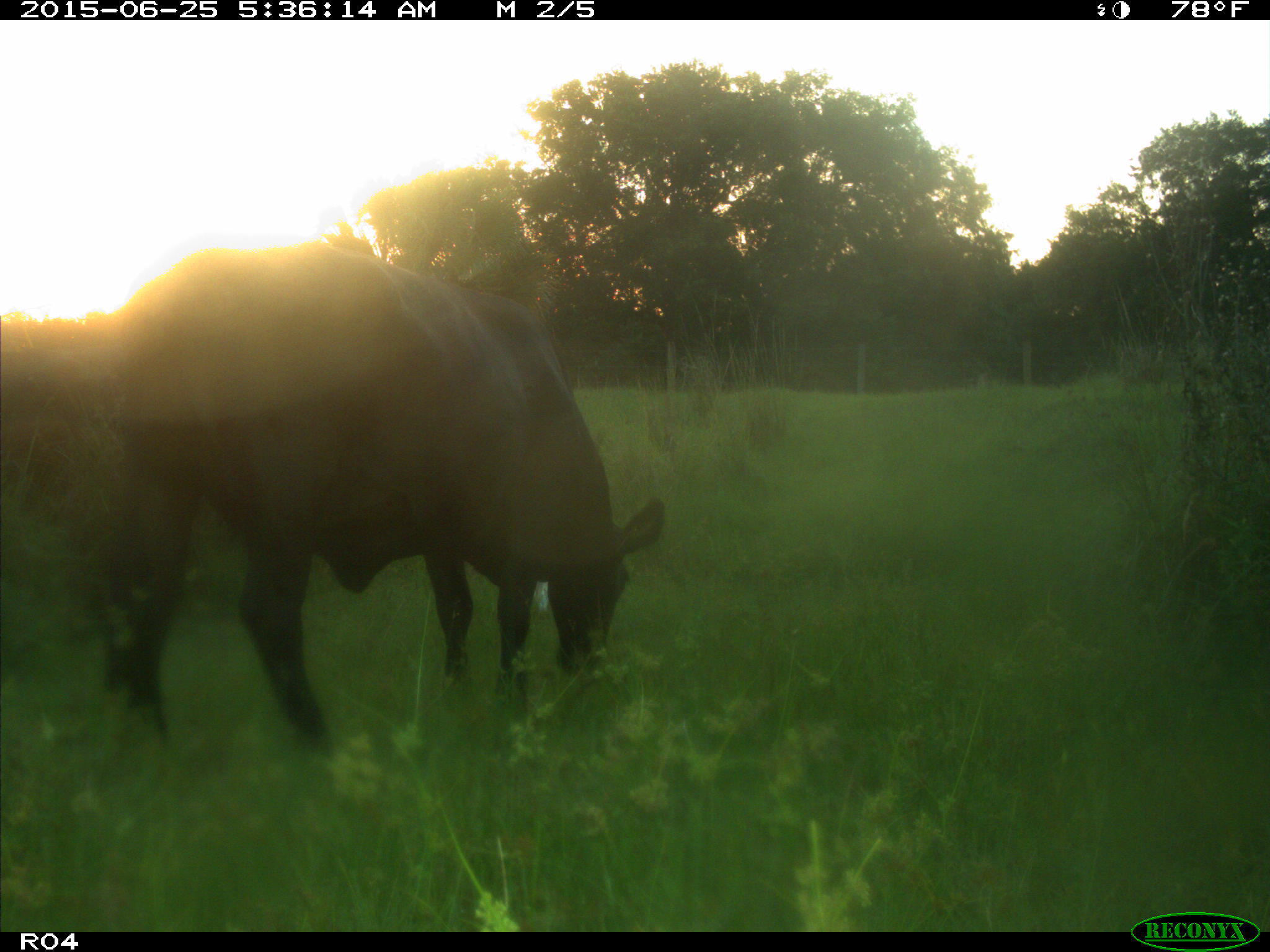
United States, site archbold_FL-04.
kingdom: Animalia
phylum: Chordata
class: Mammalia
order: Artiodactyla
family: Bovidae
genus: Bos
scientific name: Bos taurus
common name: domestic cow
Bos taurus (domestic cow).